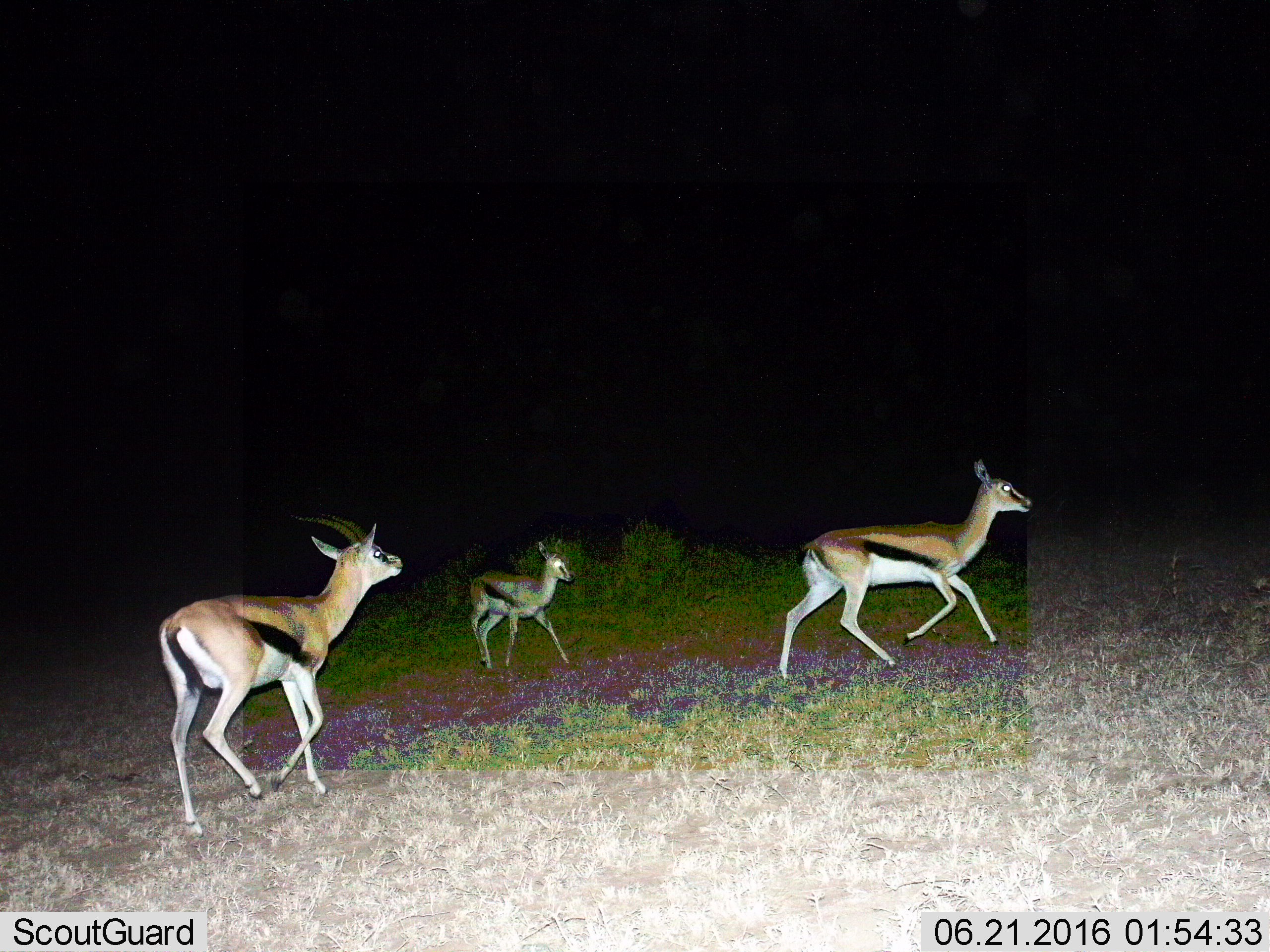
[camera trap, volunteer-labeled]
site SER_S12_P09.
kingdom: Animalia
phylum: Chordata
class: Mammalia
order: Artiodactyla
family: Bovidae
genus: Eudorcas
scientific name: Eudorcas thomsonii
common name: thomson's gazelle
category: gazellethomsons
Gazellethomsons (thomson's gazelle) (Eudorcas thomsonii), count 3. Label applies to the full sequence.